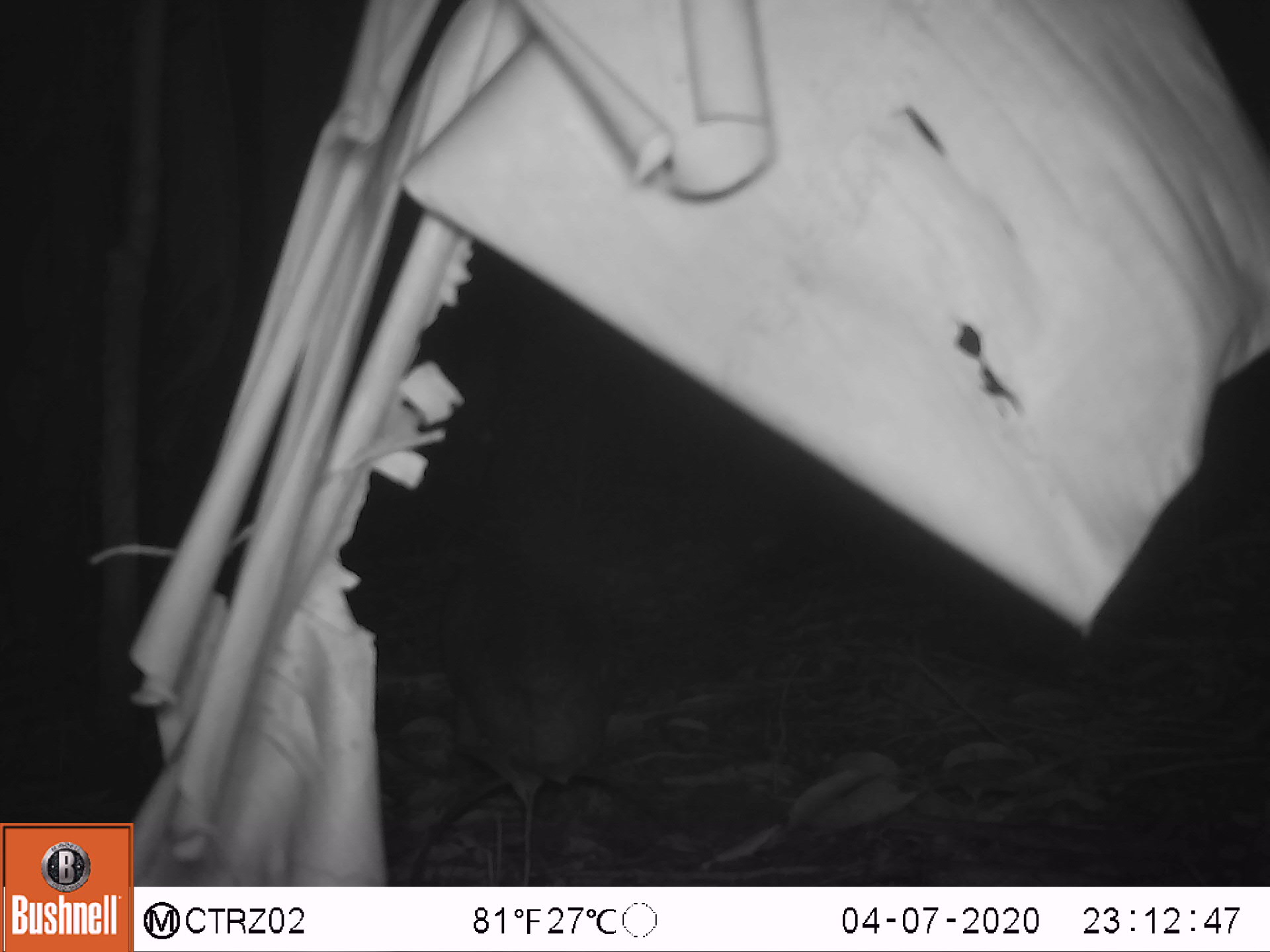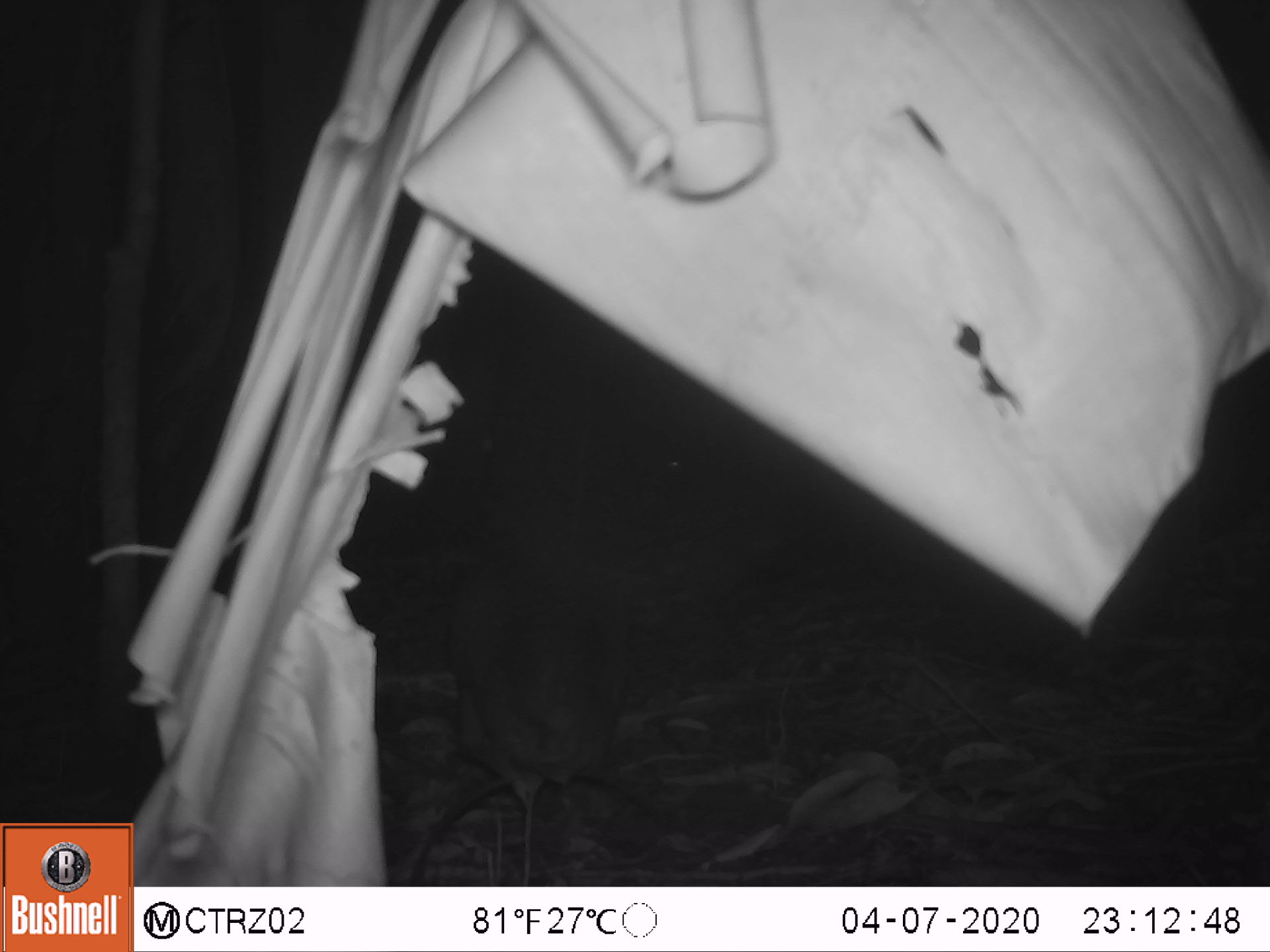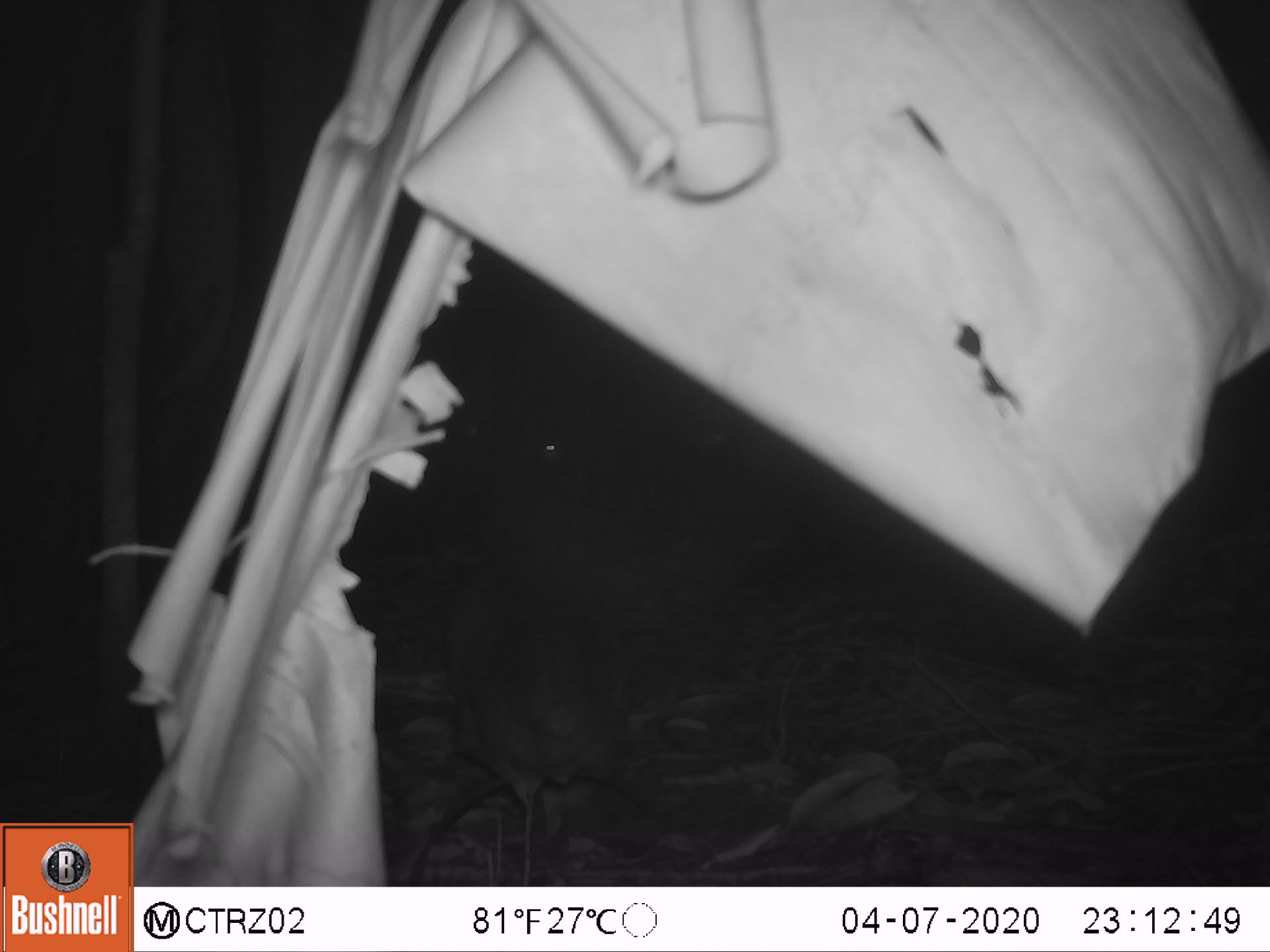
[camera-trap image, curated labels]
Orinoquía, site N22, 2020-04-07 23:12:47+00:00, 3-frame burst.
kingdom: Animalia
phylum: Chordata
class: Mammalia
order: Cingulata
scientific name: Cingulata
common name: armadillo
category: unknown armadillo